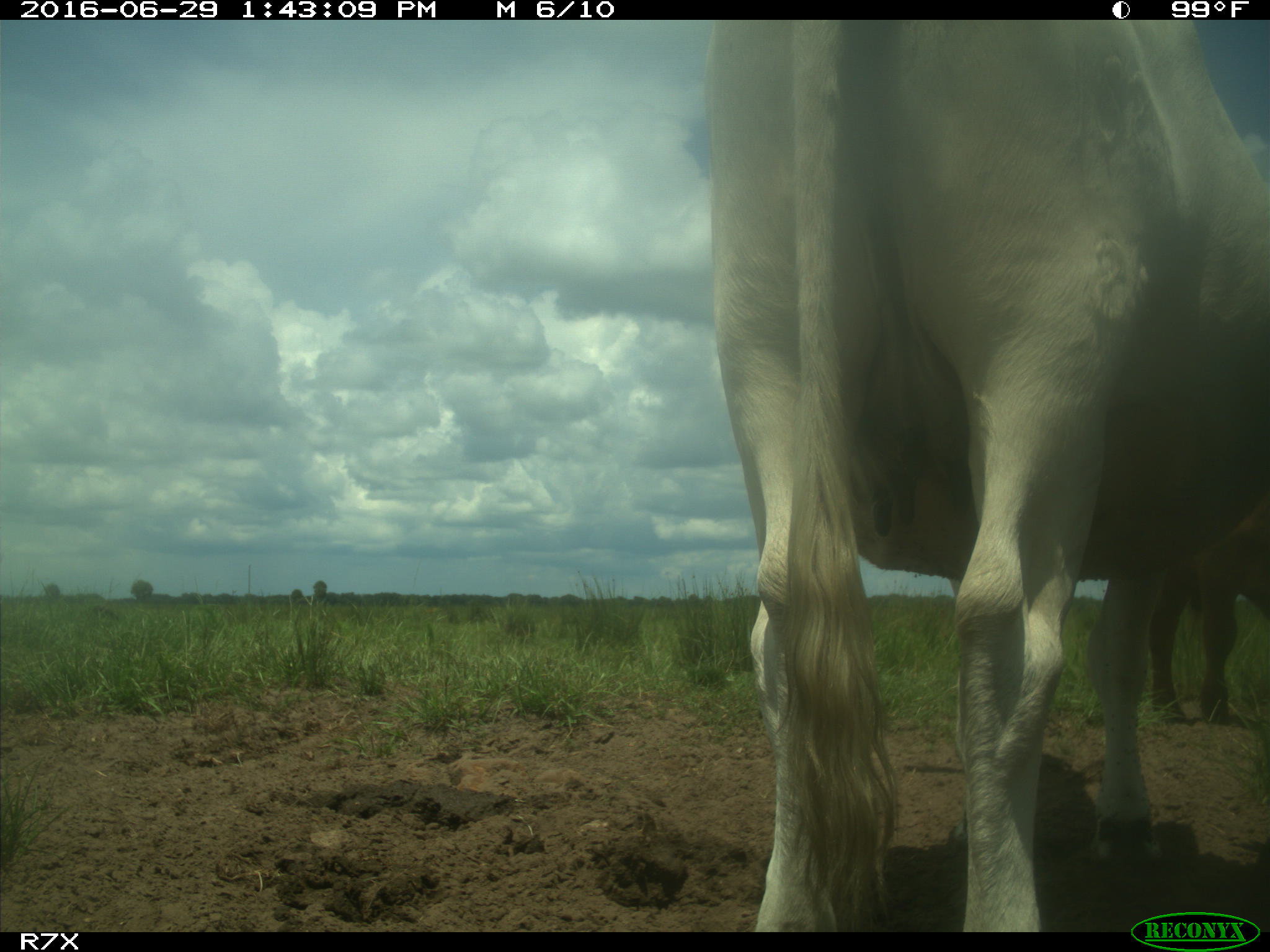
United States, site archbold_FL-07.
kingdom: Animalia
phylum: Chordata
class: Mammalia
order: Artiodactyla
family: Bovidae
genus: Bos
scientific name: Bos taurus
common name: domestic cow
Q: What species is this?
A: Bos taurus (domestic cow).